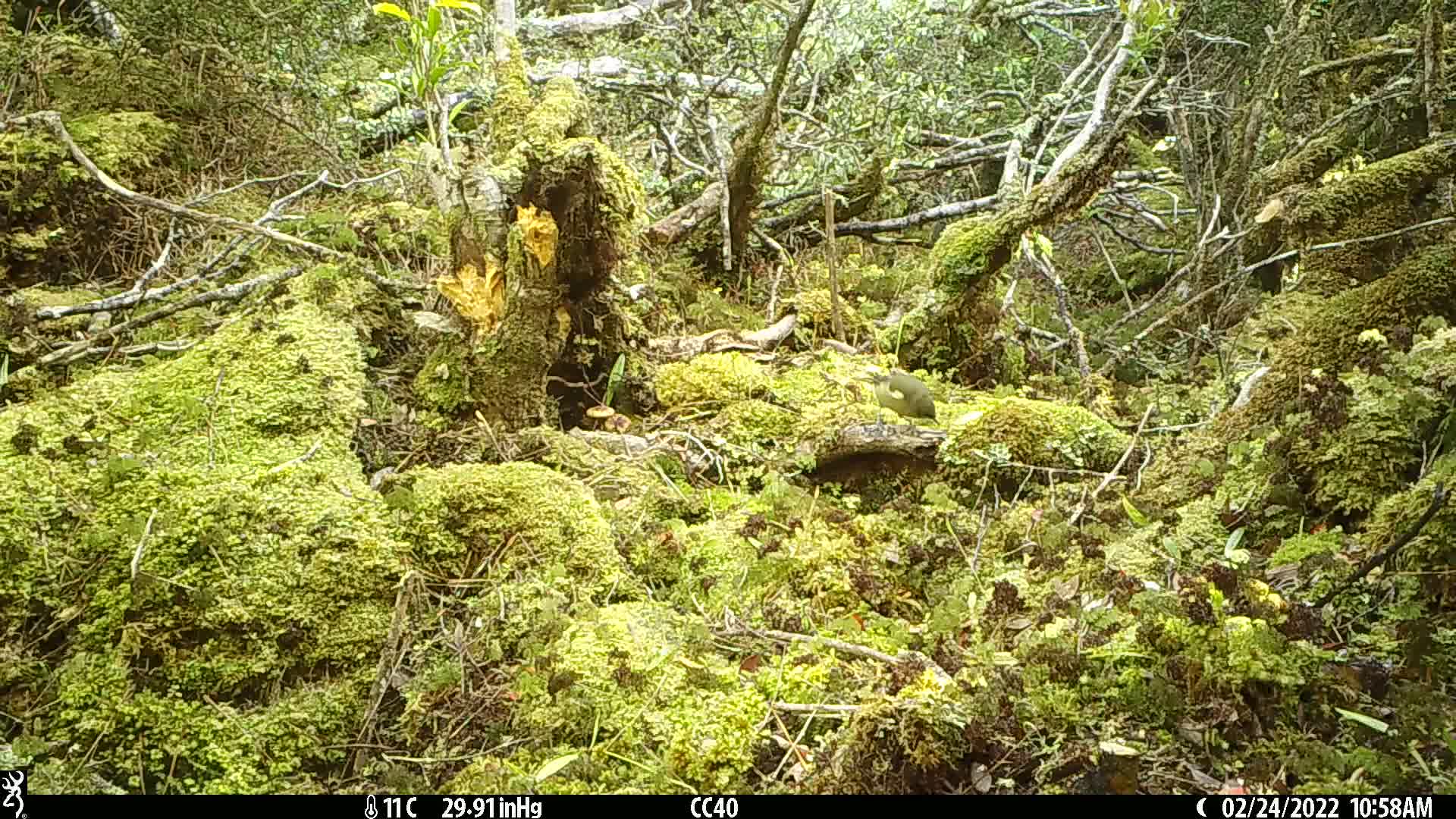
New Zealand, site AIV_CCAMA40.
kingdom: Animalia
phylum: Chordata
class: Aves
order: Passeriformes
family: Meliphagidae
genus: Anthornis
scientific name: Anthornis melanura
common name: new zealand bellbird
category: bellbird